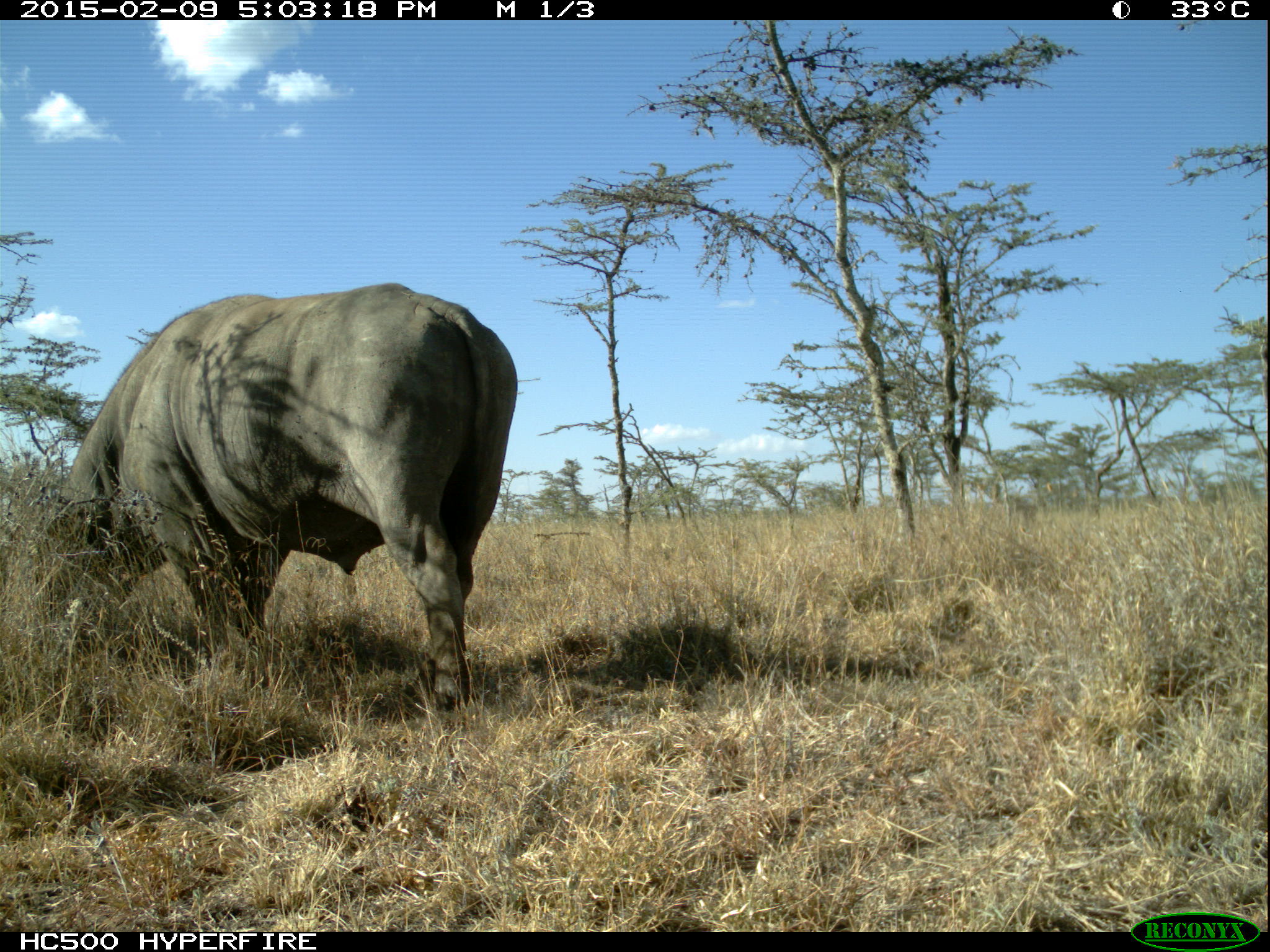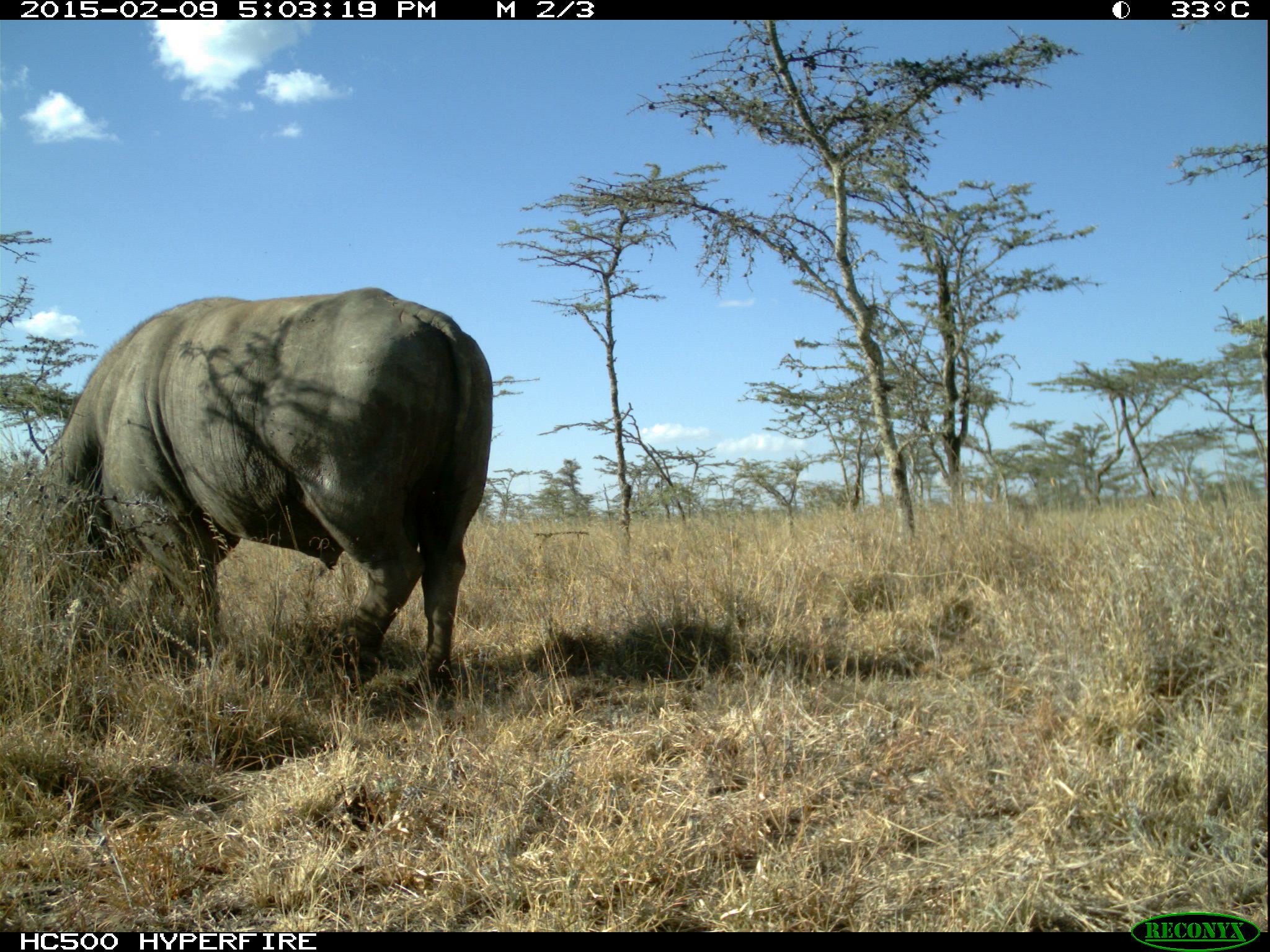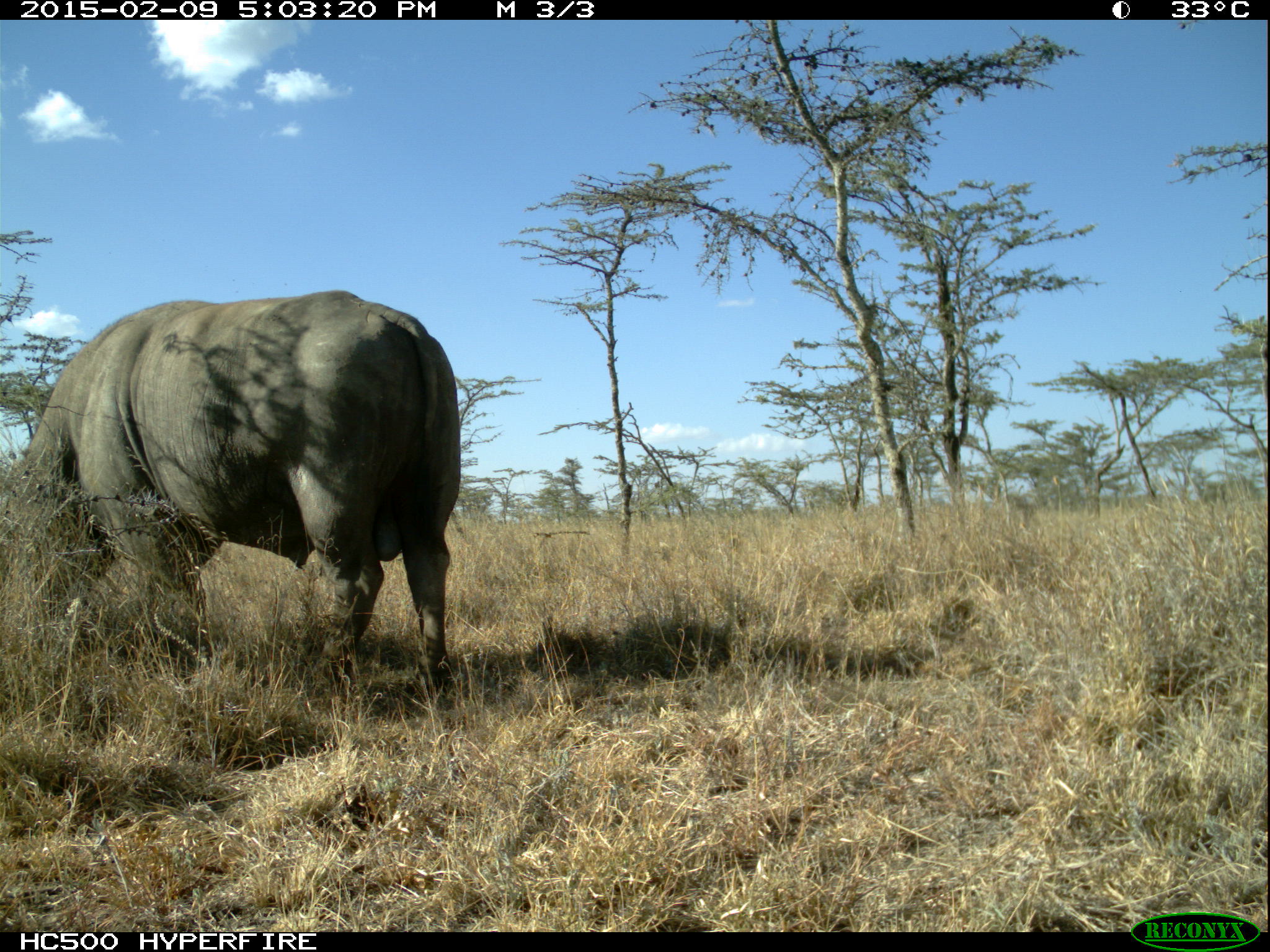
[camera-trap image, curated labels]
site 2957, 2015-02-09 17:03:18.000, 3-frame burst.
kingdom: Animalia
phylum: Chordata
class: Mammalia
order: Artiodactyla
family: Bovidae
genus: Syncerus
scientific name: Syncerus caffer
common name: african buffalo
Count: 1.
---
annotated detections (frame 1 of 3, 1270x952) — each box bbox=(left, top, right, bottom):
syncerus caffer: bbox=(24, 283, 520, 722)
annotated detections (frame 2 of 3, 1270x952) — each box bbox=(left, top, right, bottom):
syncerus caffer: bbox=(0, 285, 497, 703)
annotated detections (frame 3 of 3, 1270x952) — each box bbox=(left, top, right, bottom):
syncerus caffer: bbox=(0, 288, 462, 705)